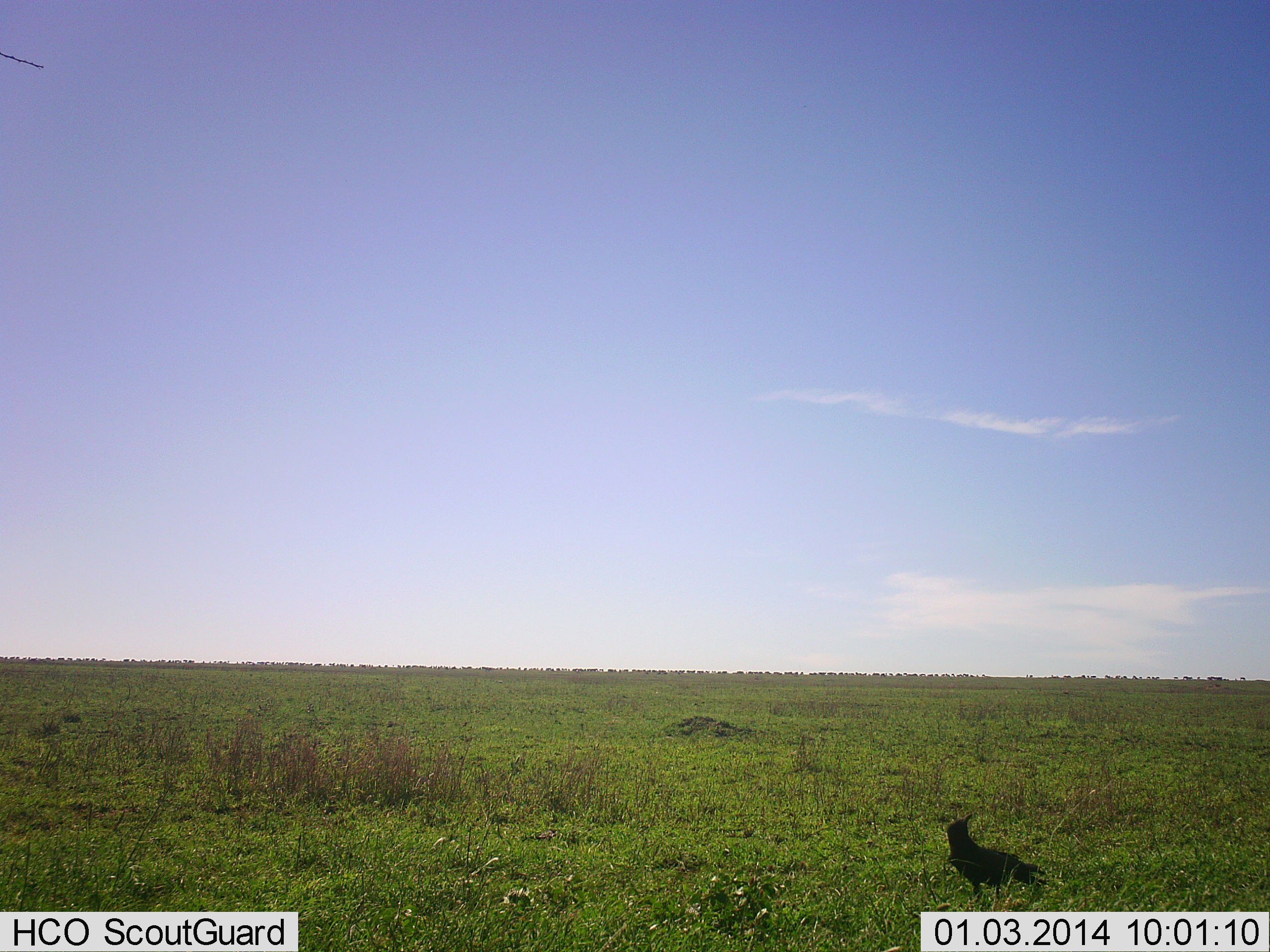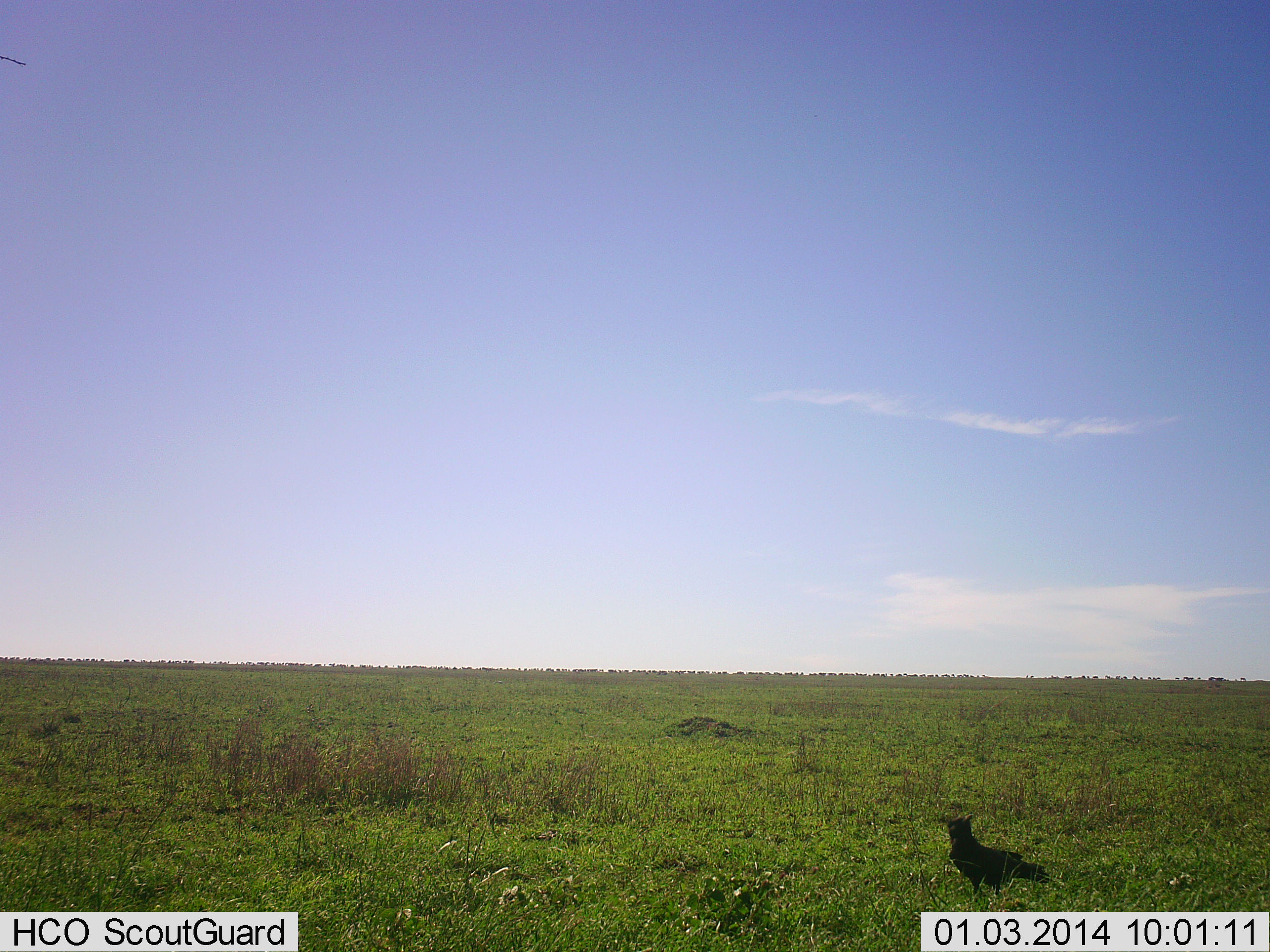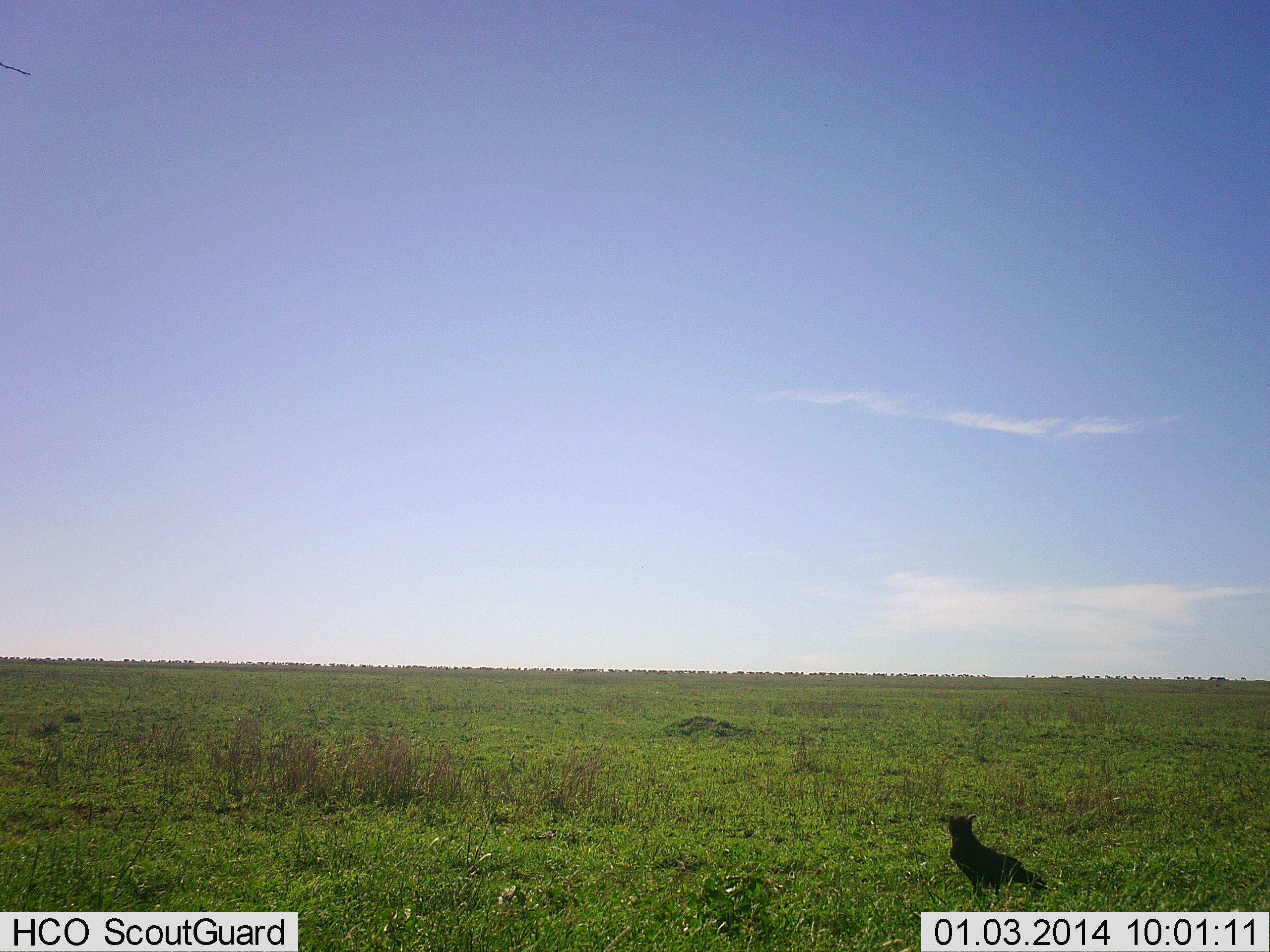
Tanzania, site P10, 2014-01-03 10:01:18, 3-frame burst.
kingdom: Animalia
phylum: Chordata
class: Aves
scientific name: Aves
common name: bird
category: otherbird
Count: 1.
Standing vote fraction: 90%.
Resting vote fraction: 10%.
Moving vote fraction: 0%.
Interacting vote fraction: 0%.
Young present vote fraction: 0%.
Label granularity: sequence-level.